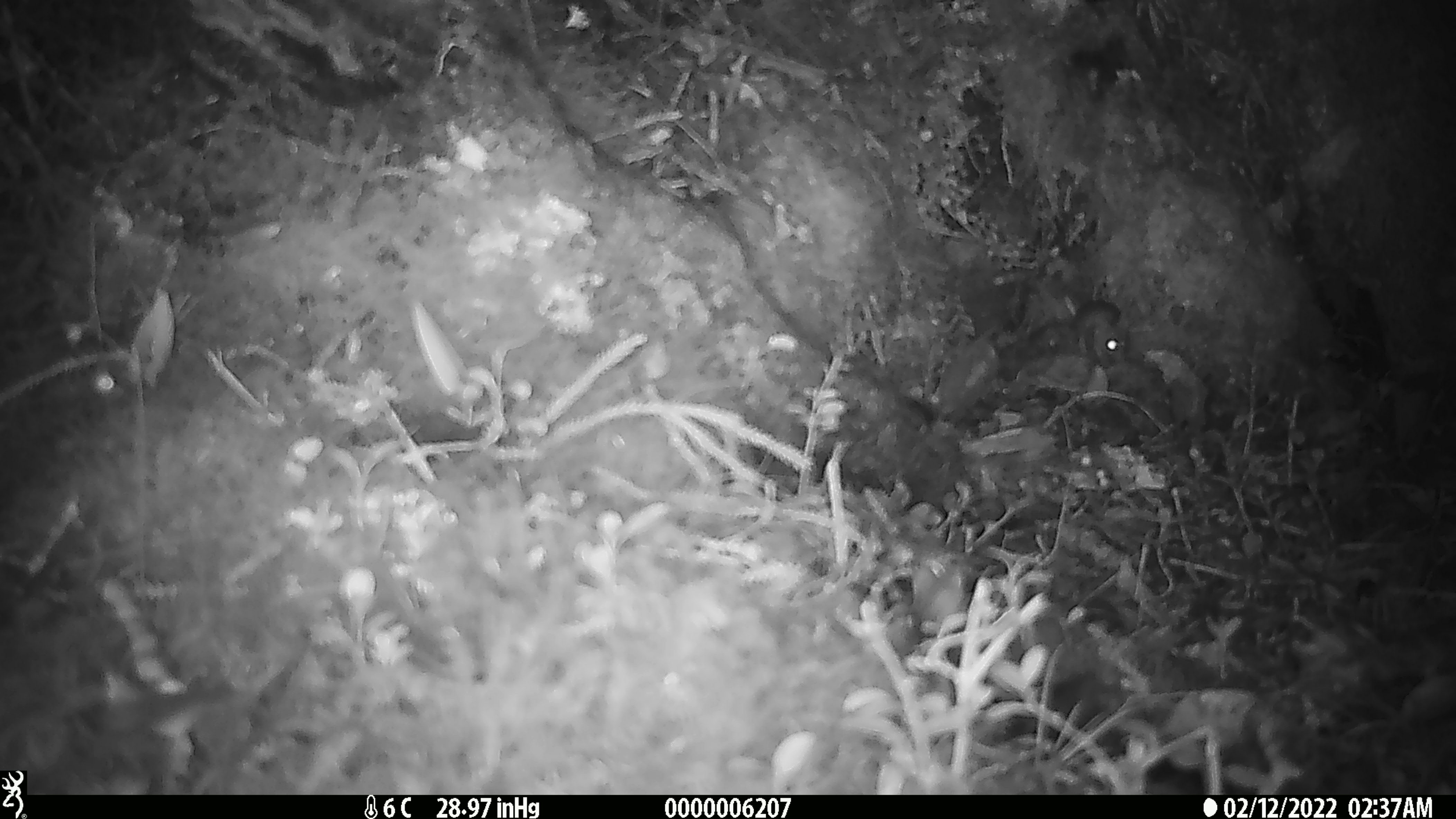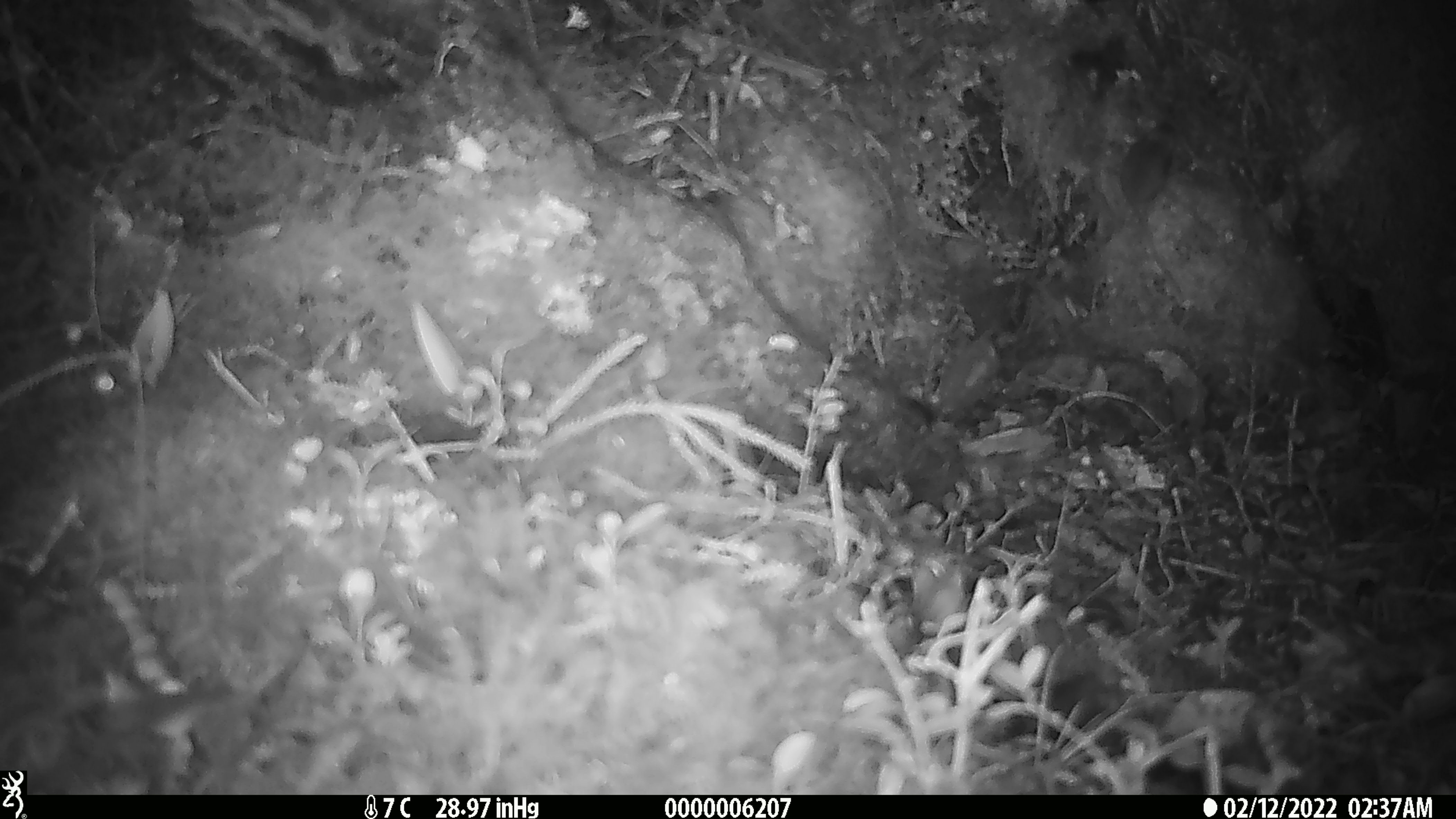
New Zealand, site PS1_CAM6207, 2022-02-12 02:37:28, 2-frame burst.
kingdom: Animalia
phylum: Chordata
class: Mammalia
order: Rodentia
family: Muridae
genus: Mus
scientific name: Mus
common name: mouse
Mouse (Mus).